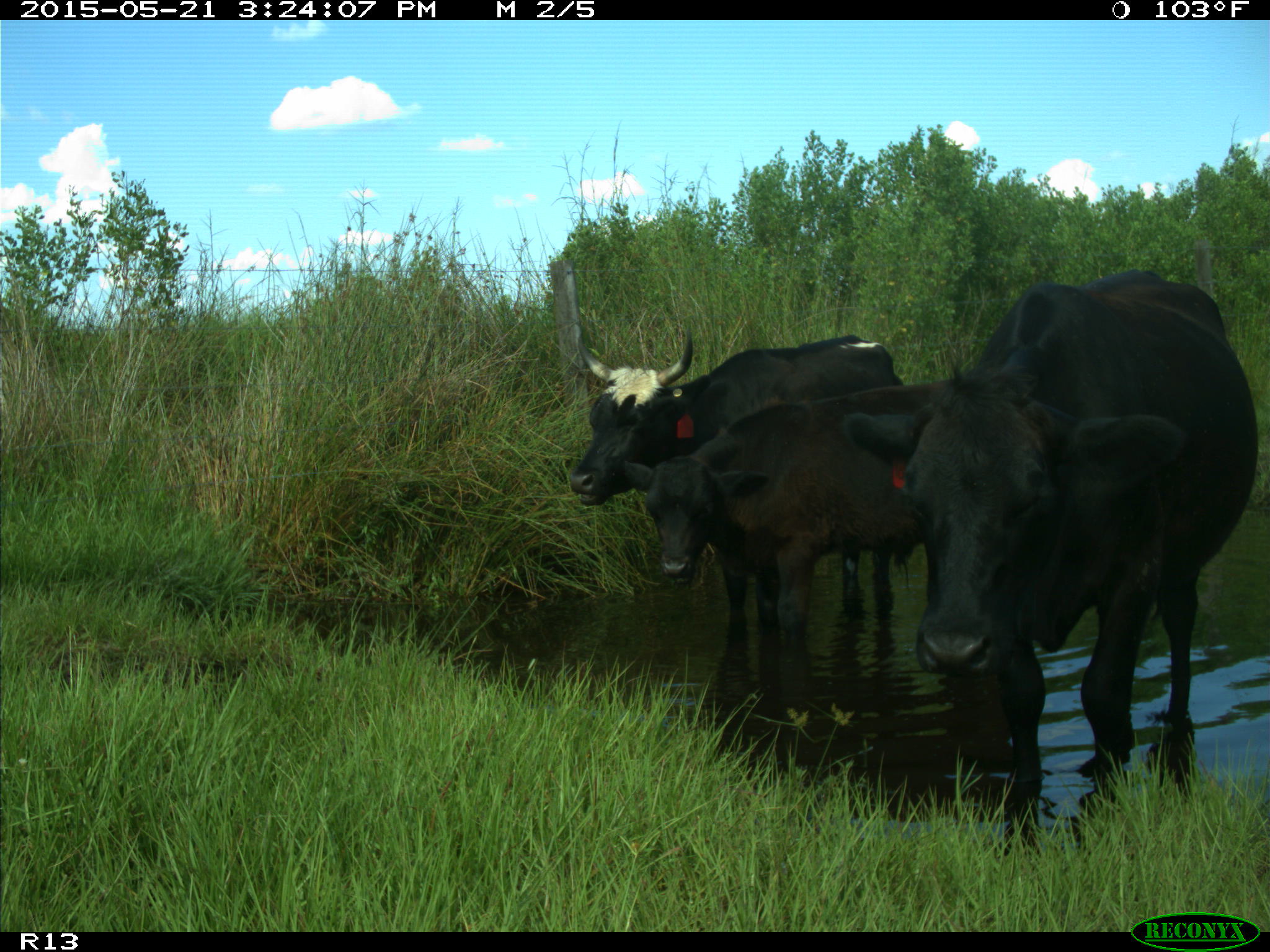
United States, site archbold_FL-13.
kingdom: Animalia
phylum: Chordata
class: Mammalia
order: Artiodactyla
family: Bovidae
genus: Bos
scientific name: Bos taurus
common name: domestic cow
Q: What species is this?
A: Bos taurus (domestic cow).